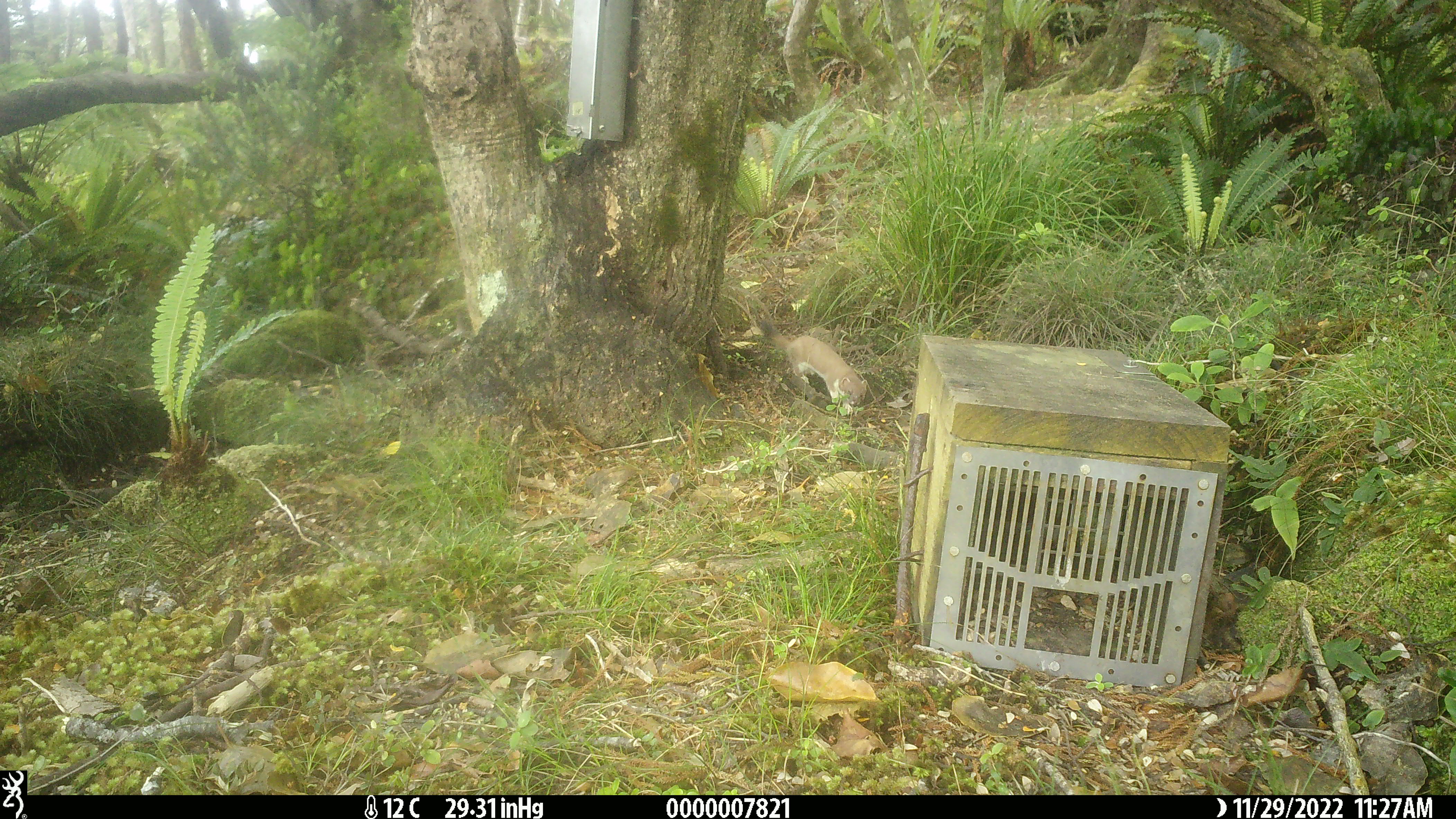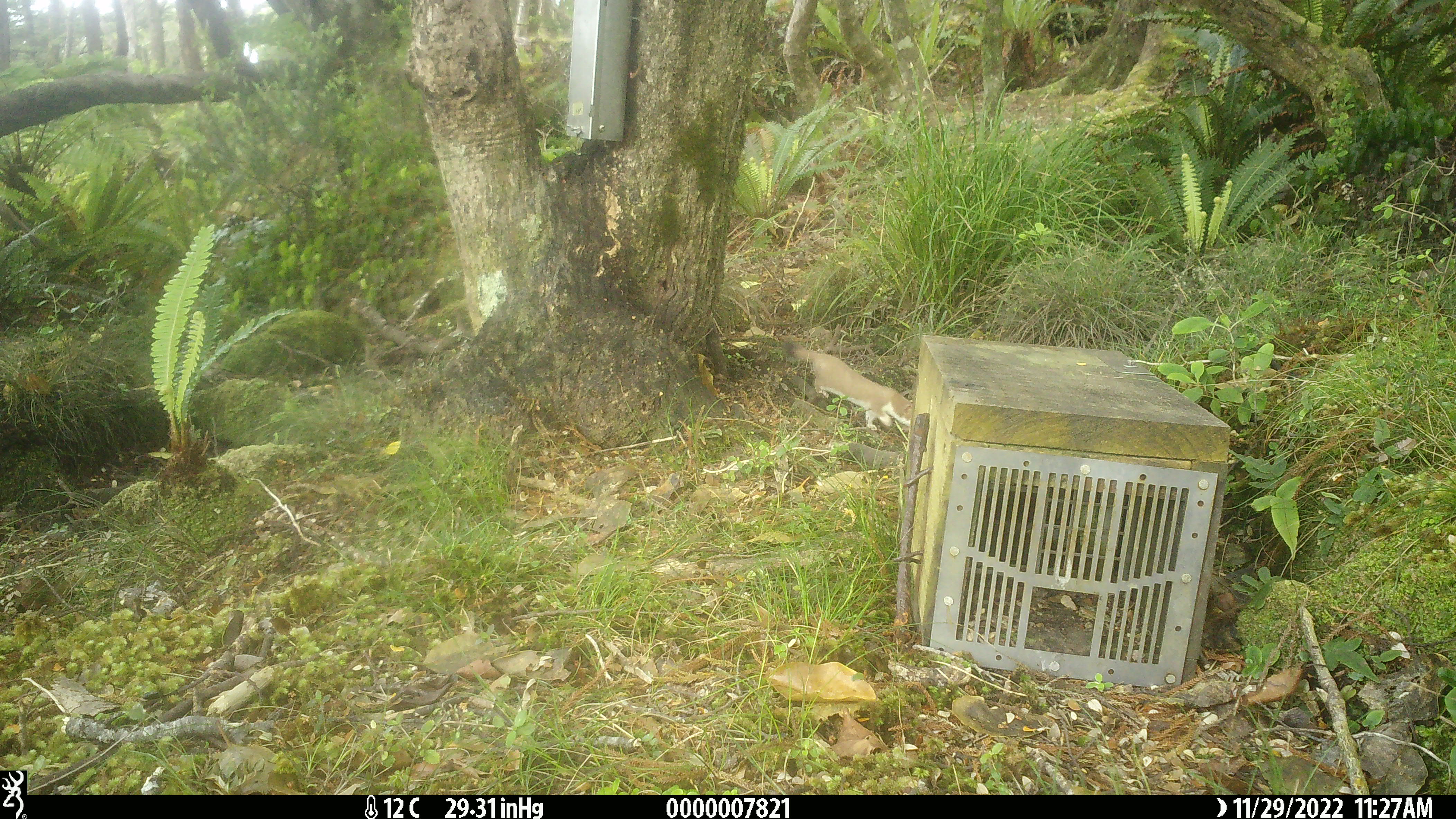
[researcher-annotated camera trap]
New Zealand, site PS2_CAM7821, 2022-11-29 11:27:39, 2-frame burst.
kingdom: Animalia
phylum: Chordata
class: Mammalia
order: Carnivora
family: Mustelidae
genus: Mustela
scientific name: Mustela erminea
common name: stoat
Stoat (Mustela erminea).